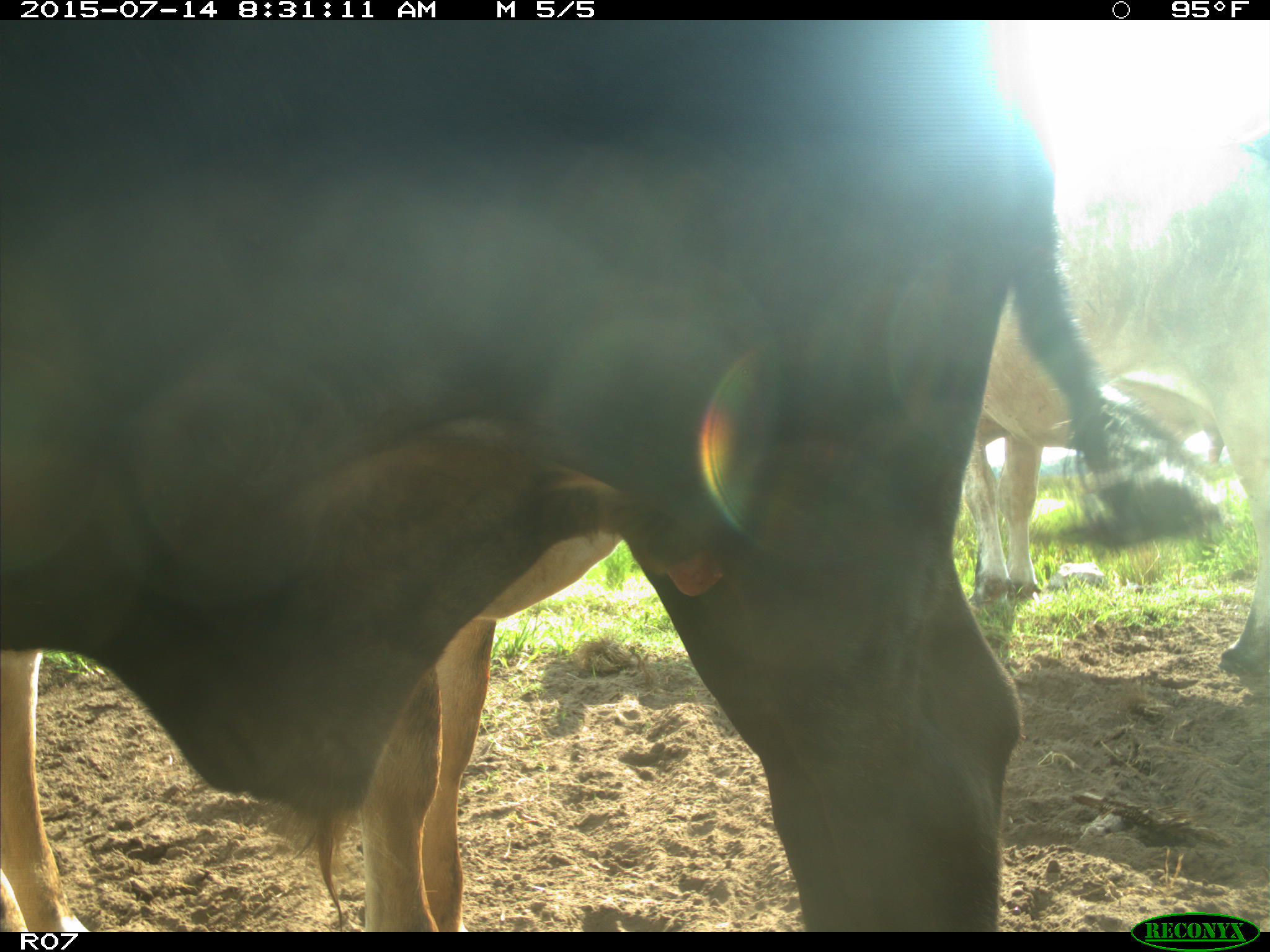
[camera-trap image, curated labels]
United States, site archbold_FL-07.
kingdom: Animalia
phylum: Chordata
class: Mammalia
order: Artiodactyla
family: Bovidae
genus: Bos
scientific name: Bos taurus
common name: domestic cow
Bos taurus (domestic cow).